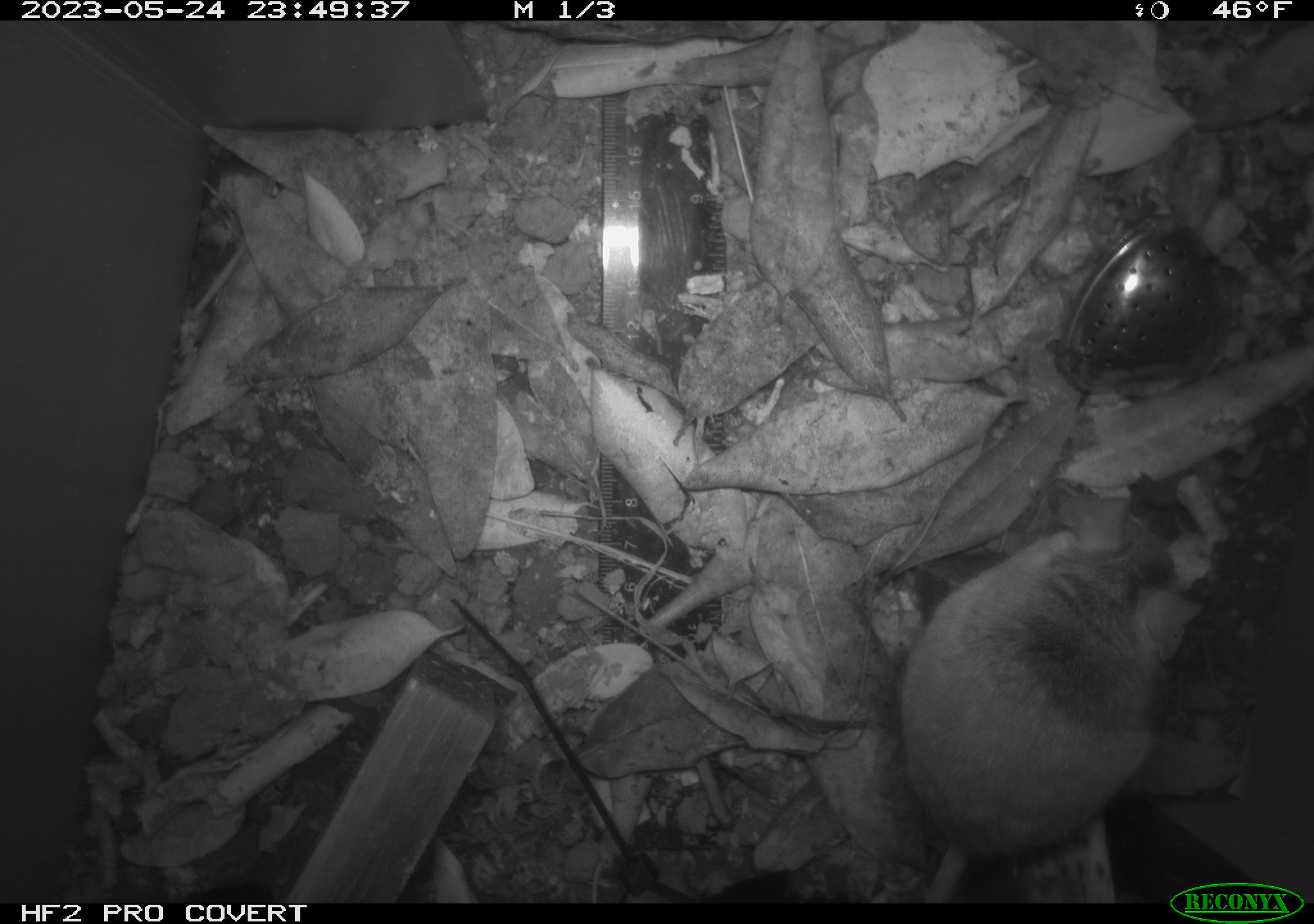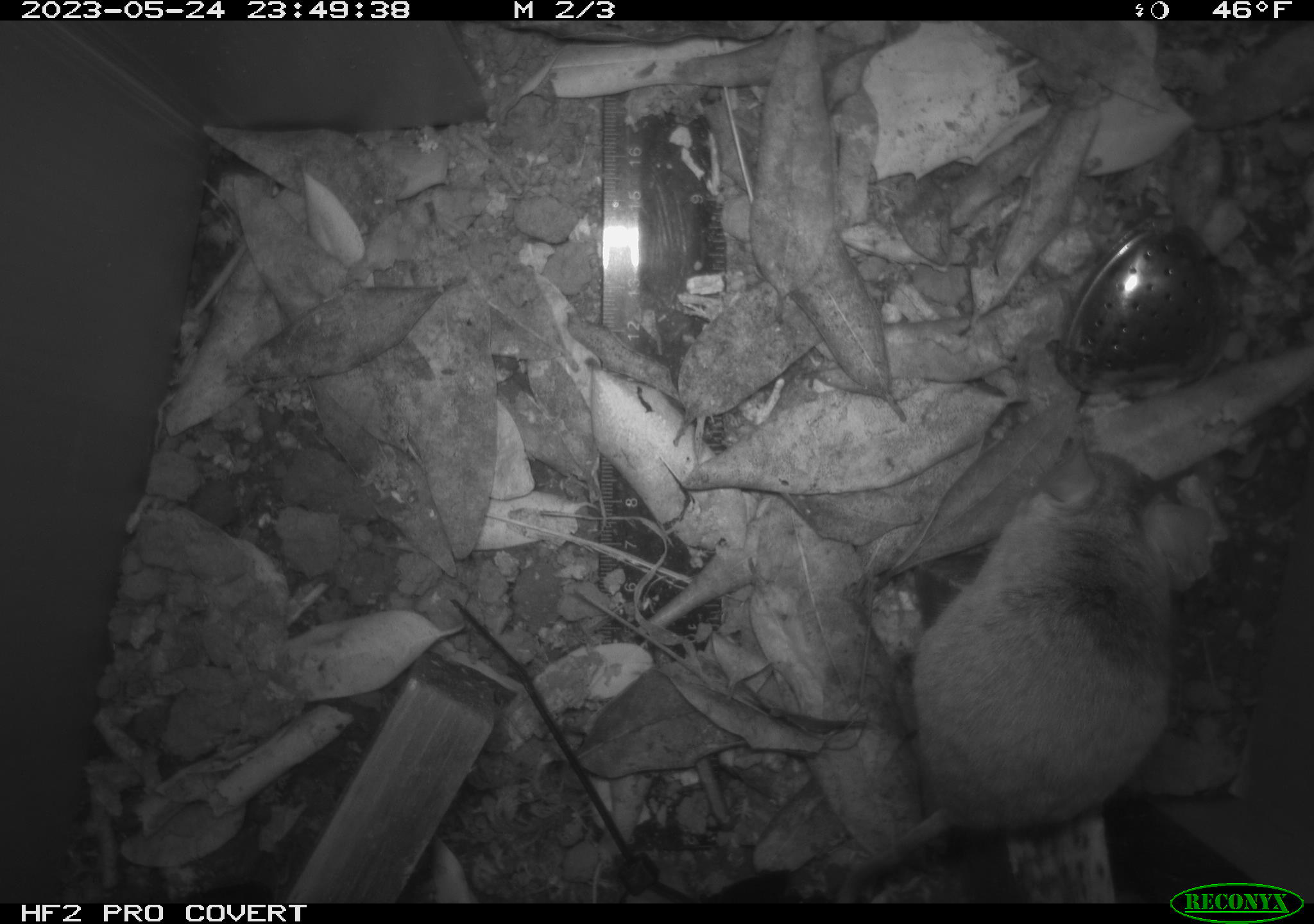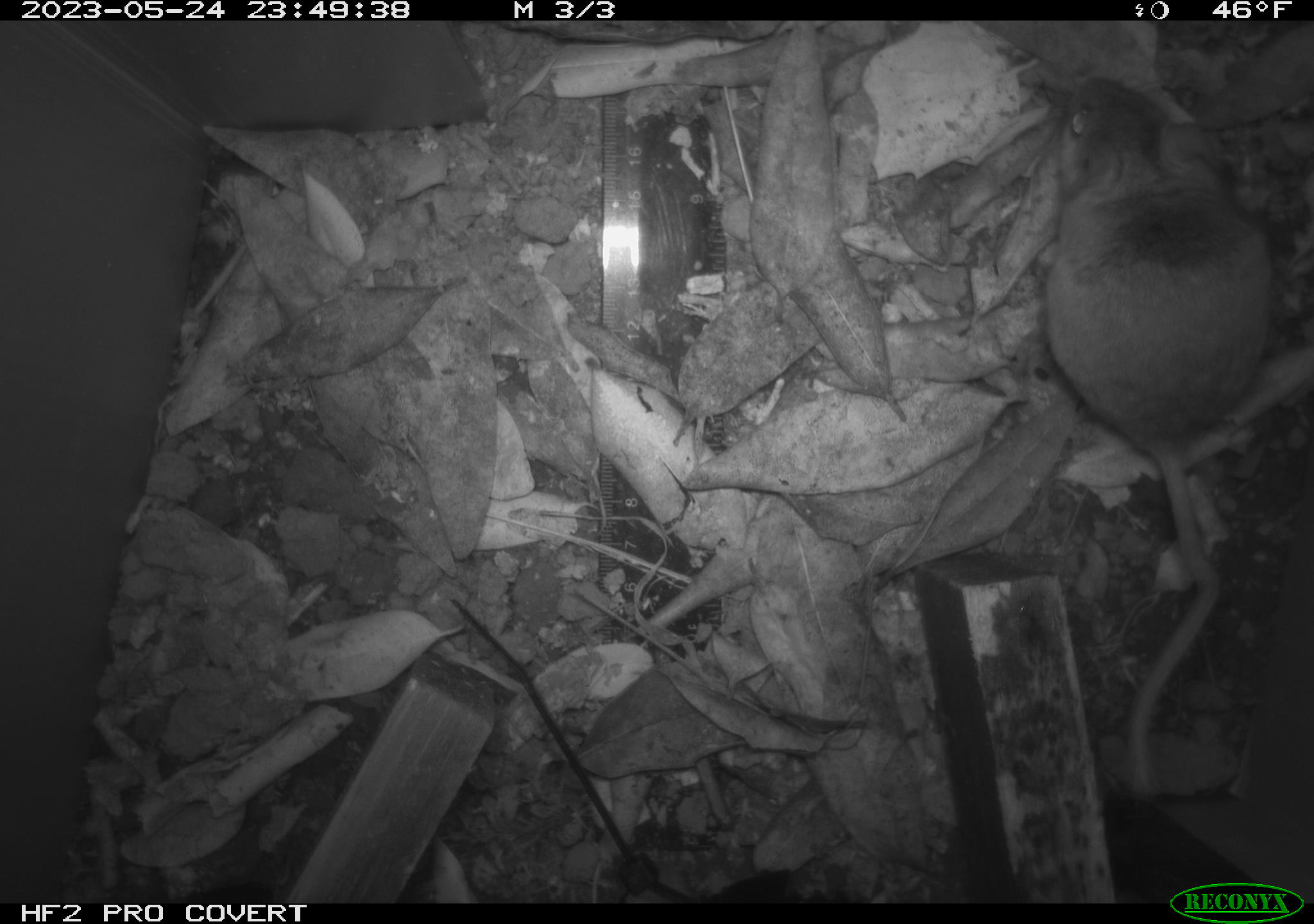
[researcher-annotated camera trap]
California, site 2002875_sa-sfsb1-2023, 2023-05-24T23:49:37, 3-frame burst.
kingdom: Animalia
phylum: Chordata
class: Mammalia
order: Rodentia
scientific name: Rodentia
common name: mouse species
Mouse species (Rodentia).